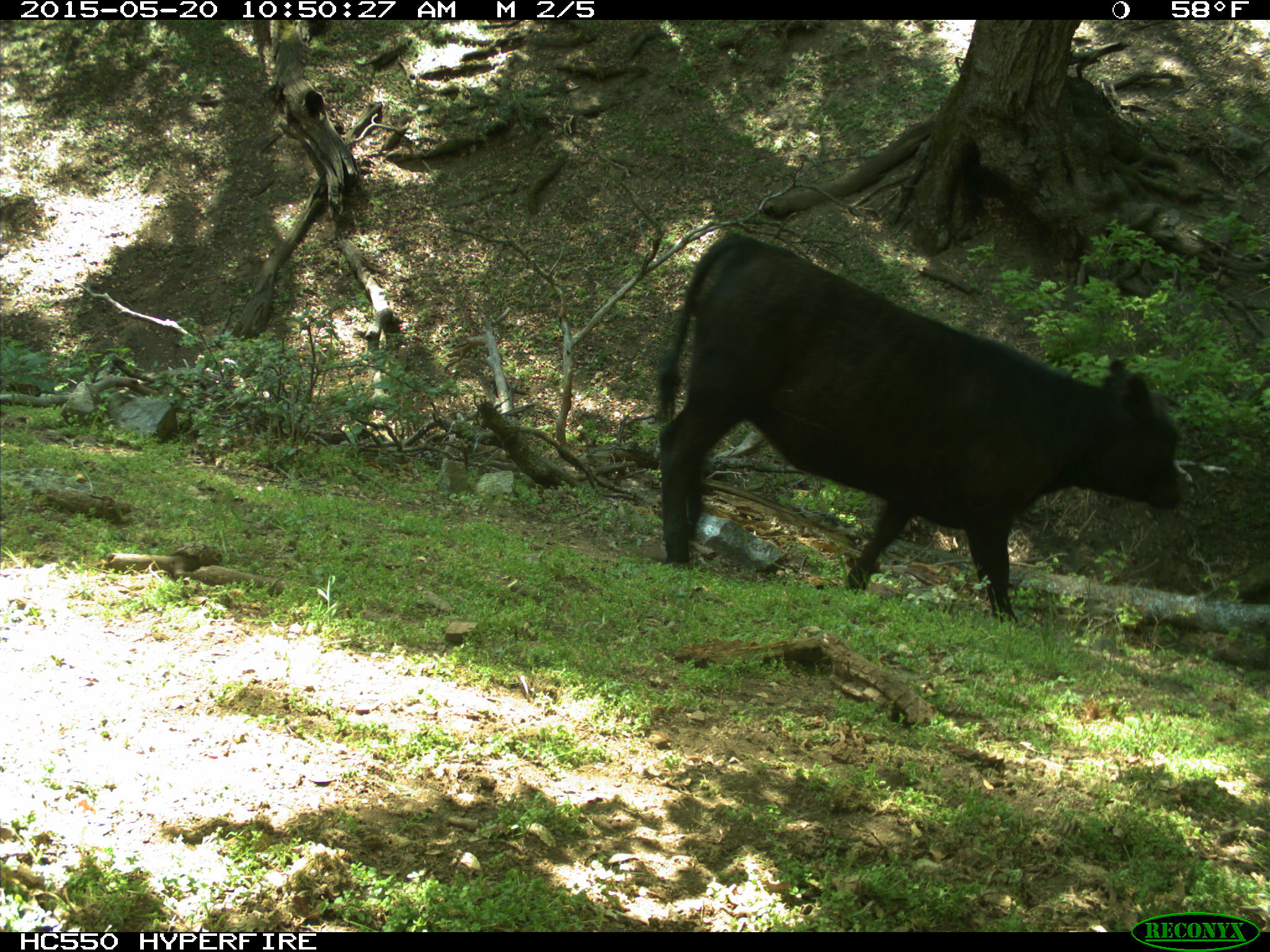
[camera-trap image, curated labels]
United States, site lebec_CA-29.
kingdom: Animalia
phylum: Chordata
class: Mammalia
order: Artiodactyla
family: Bovidae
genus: Bos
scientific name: Bos taurus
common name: domestic cow